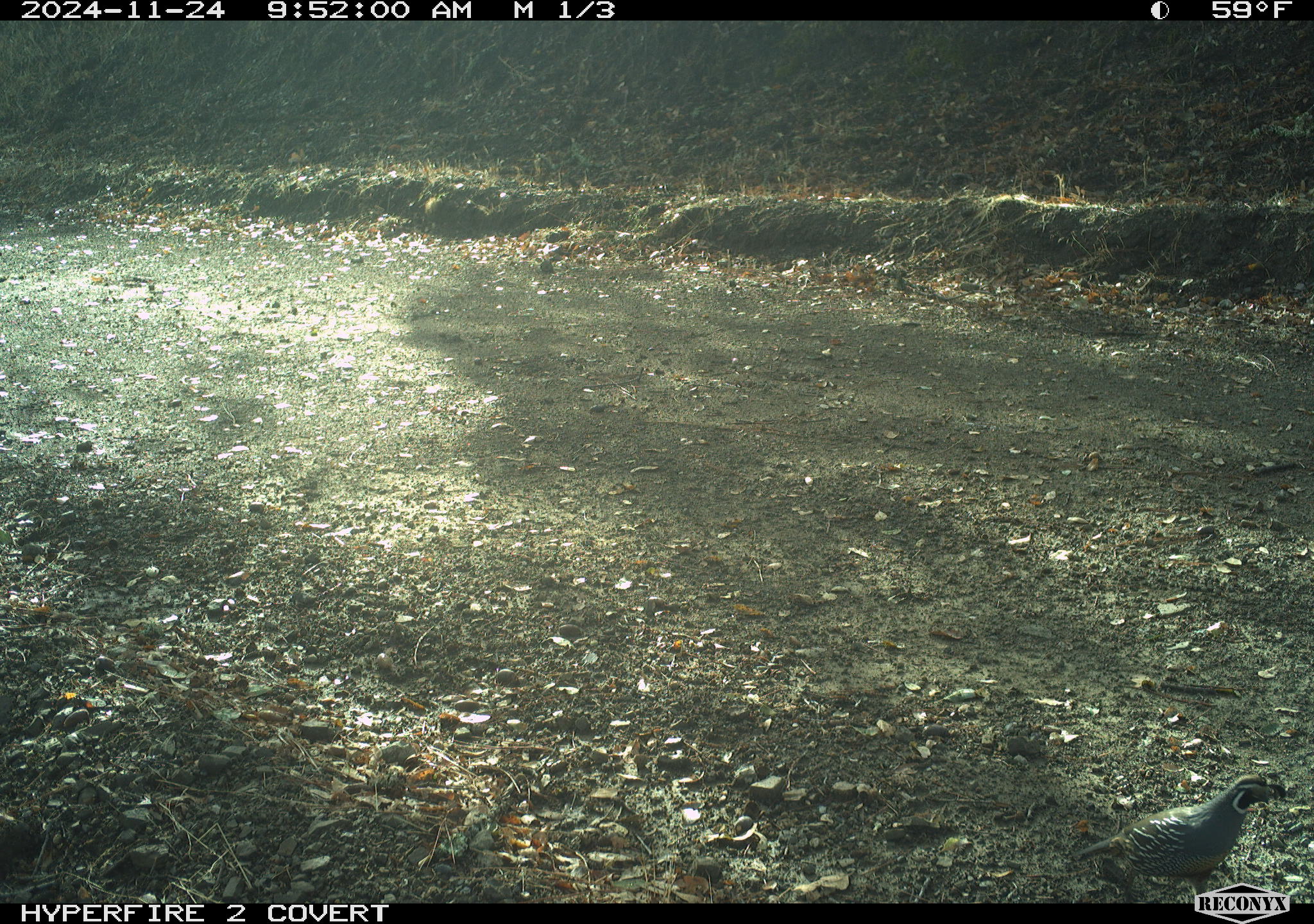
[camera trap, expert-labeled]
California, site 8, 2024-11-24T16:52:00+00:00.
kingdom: Animalia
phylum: Chordata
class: Aves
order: Galliformes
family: Odontophoridae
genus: Callipepla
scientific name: Callipepla californica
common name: california quail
California quail (Callipepla californica).